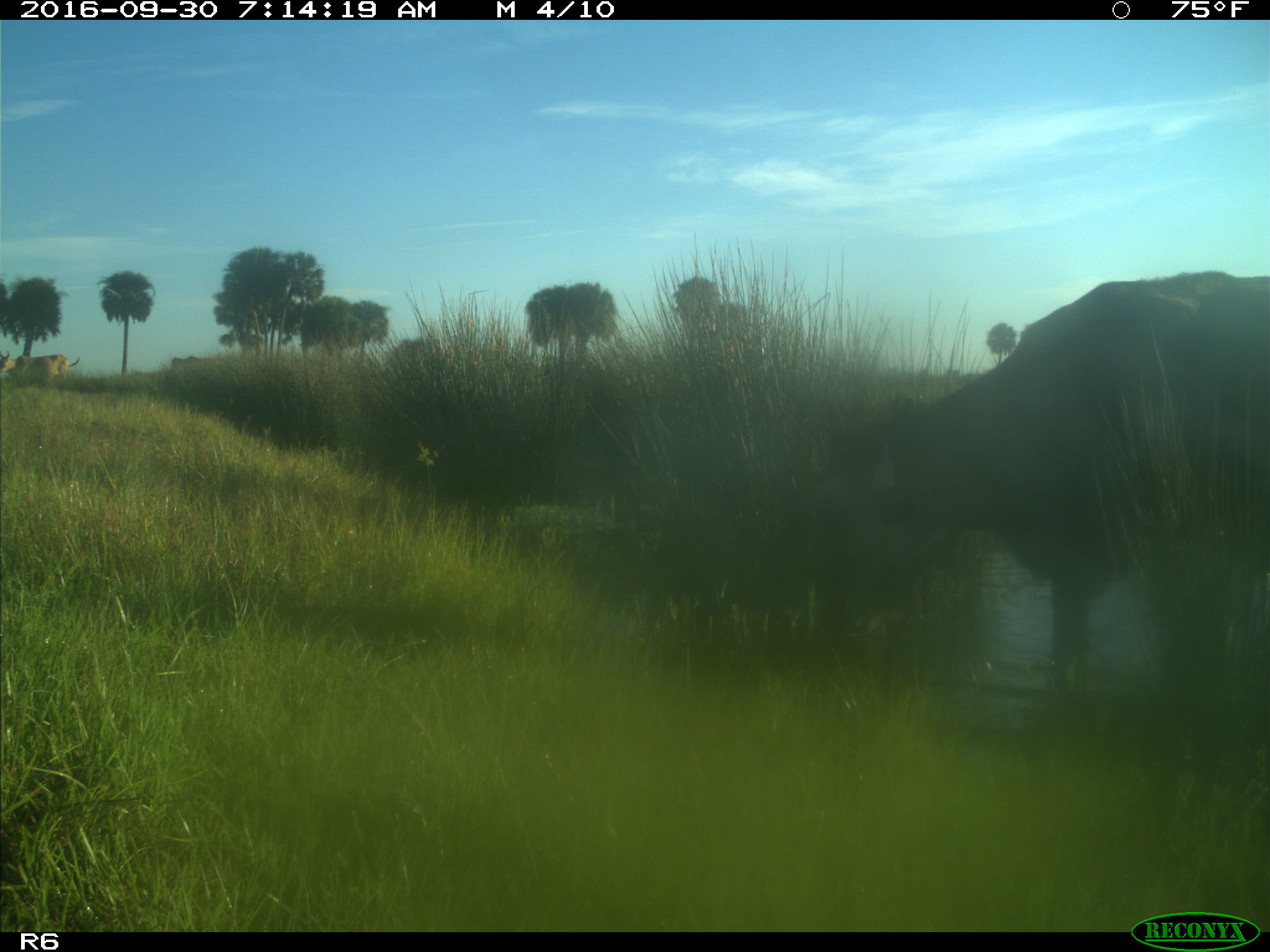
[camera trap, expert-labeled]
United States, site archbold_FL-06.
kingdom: Animalia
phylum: Chordata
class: Mammalia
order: Artiodactyla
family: Bovidae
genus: Bos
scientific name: Bos taurus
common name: domestic cow